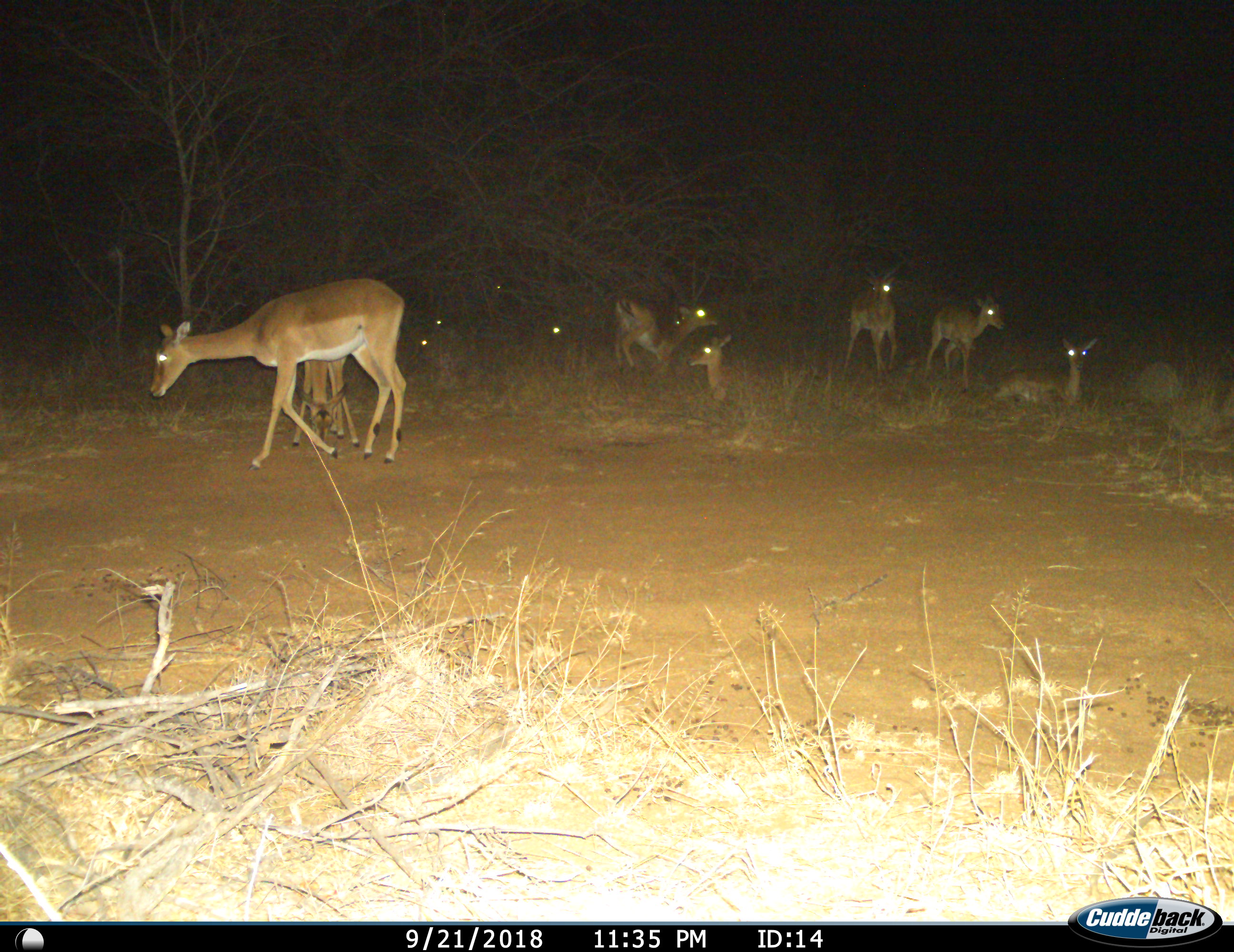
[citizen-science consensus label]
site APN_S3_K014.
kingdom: Animalia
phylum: Chordata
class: Mammalia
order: Artiodactyla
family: Bovidae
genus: Aepyceros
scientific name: Aepyceros melampus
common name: impala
Impala (Aepyceros melampus), count 11-50. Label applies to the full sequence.